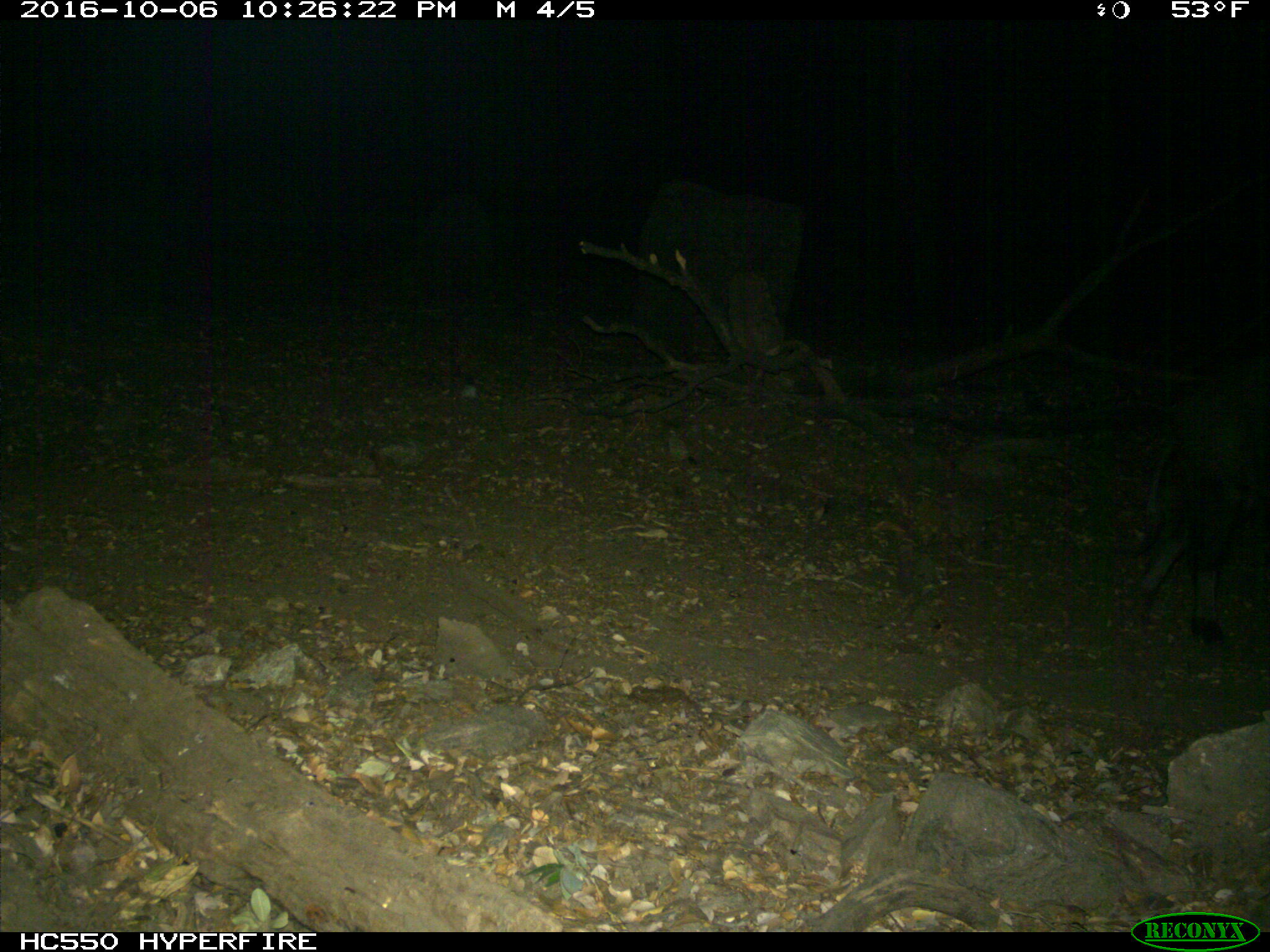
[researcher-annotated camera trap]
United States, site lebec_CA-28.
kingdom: Animalia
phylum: Chordata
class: Mammalia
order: Artiodactyla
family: Suidae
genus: Sus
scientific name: Sus scrofa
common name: wild boar